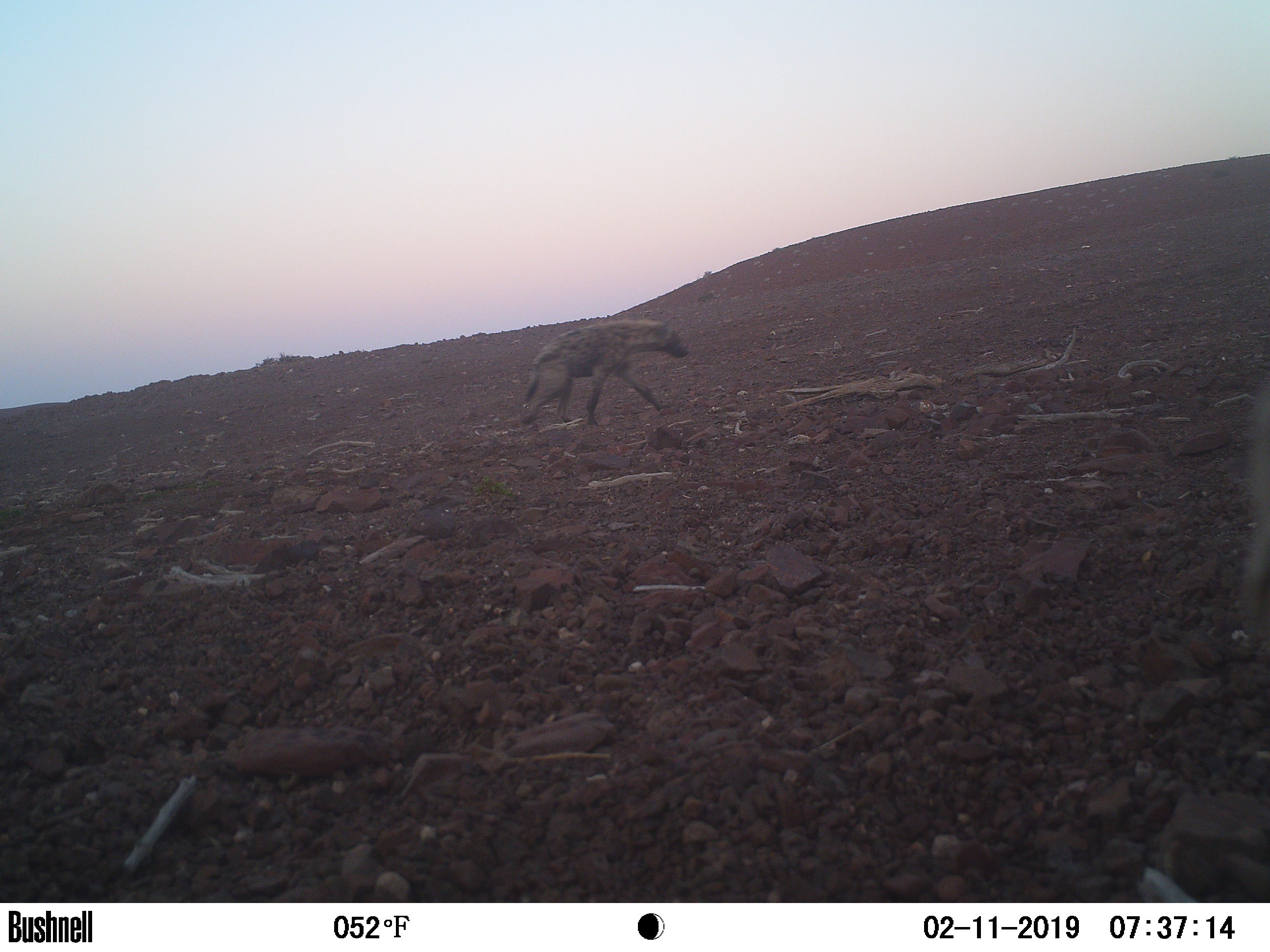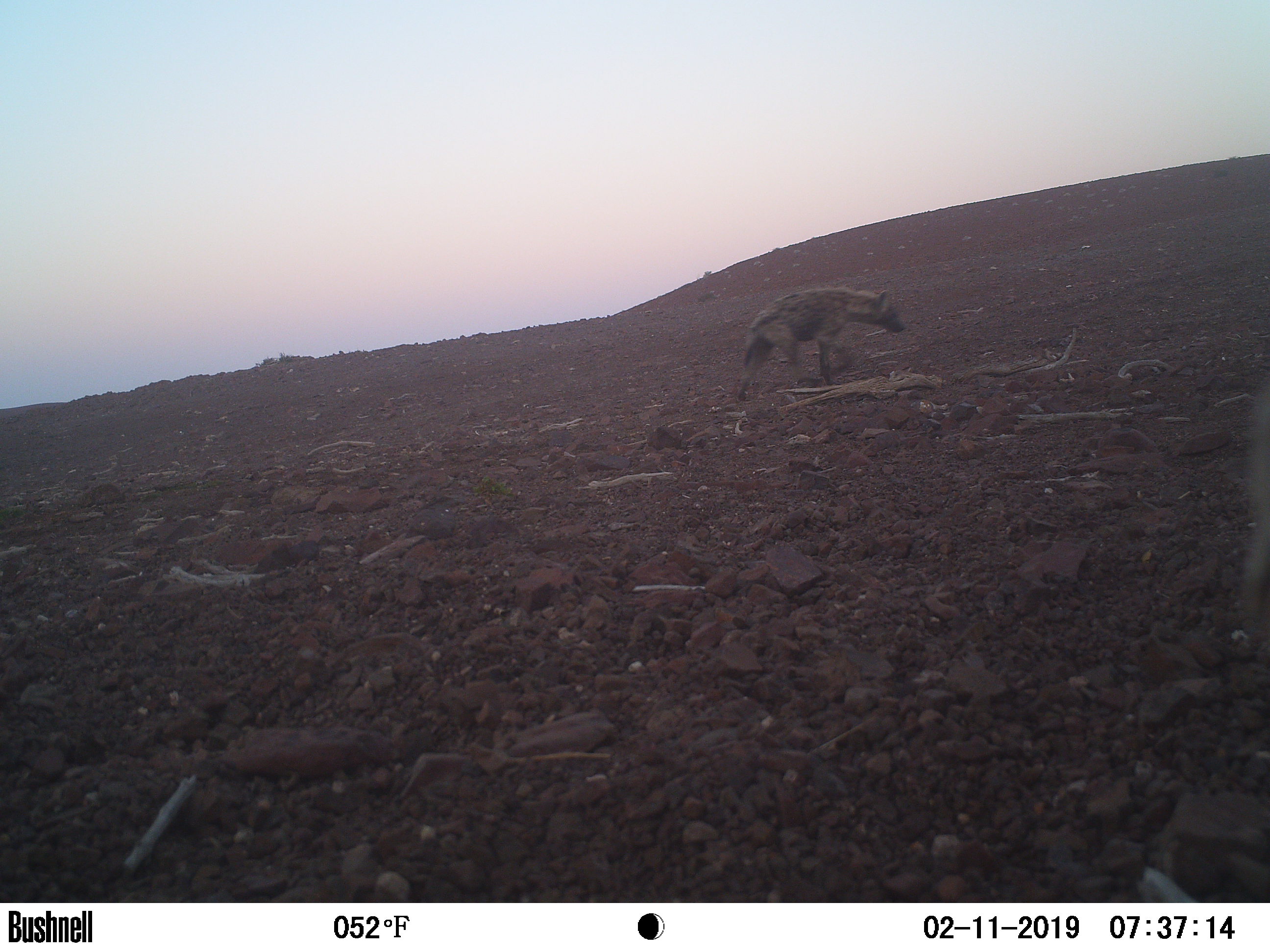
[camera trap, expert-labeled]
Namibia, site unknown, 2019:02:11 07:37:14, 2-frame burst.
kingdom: Animalia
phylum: Chordata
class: Mammalia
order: Carnivora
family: Hyaenidae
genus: Crocuta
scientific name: Crocuta crocuta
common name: spotted hyena